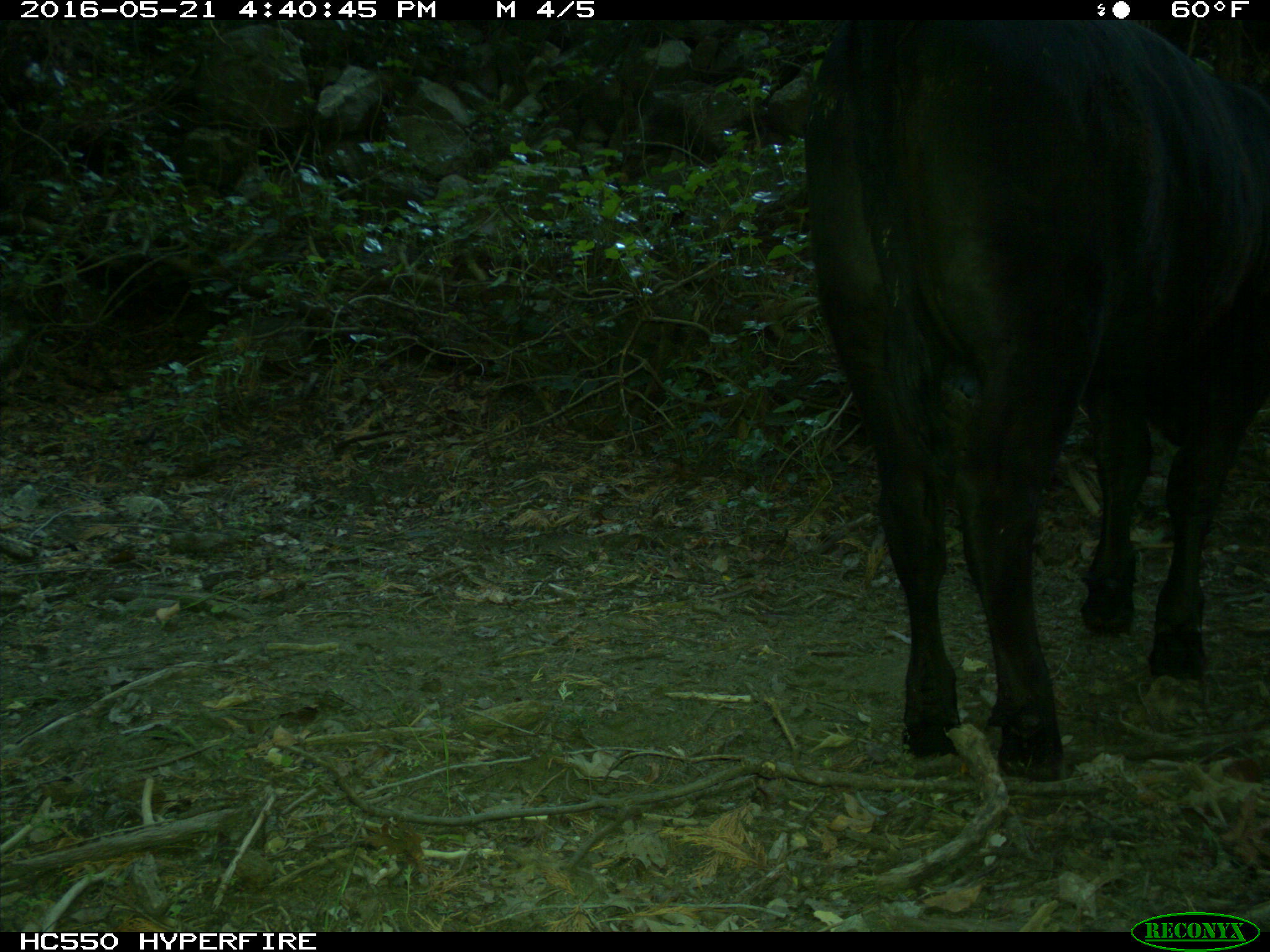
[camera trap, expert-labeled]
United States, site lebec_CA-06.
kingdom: Animalia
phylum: Chordata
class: Mammalia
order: Artiodactyla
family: Bovidae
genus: Bos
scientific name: Bos taurus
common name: domestic cow